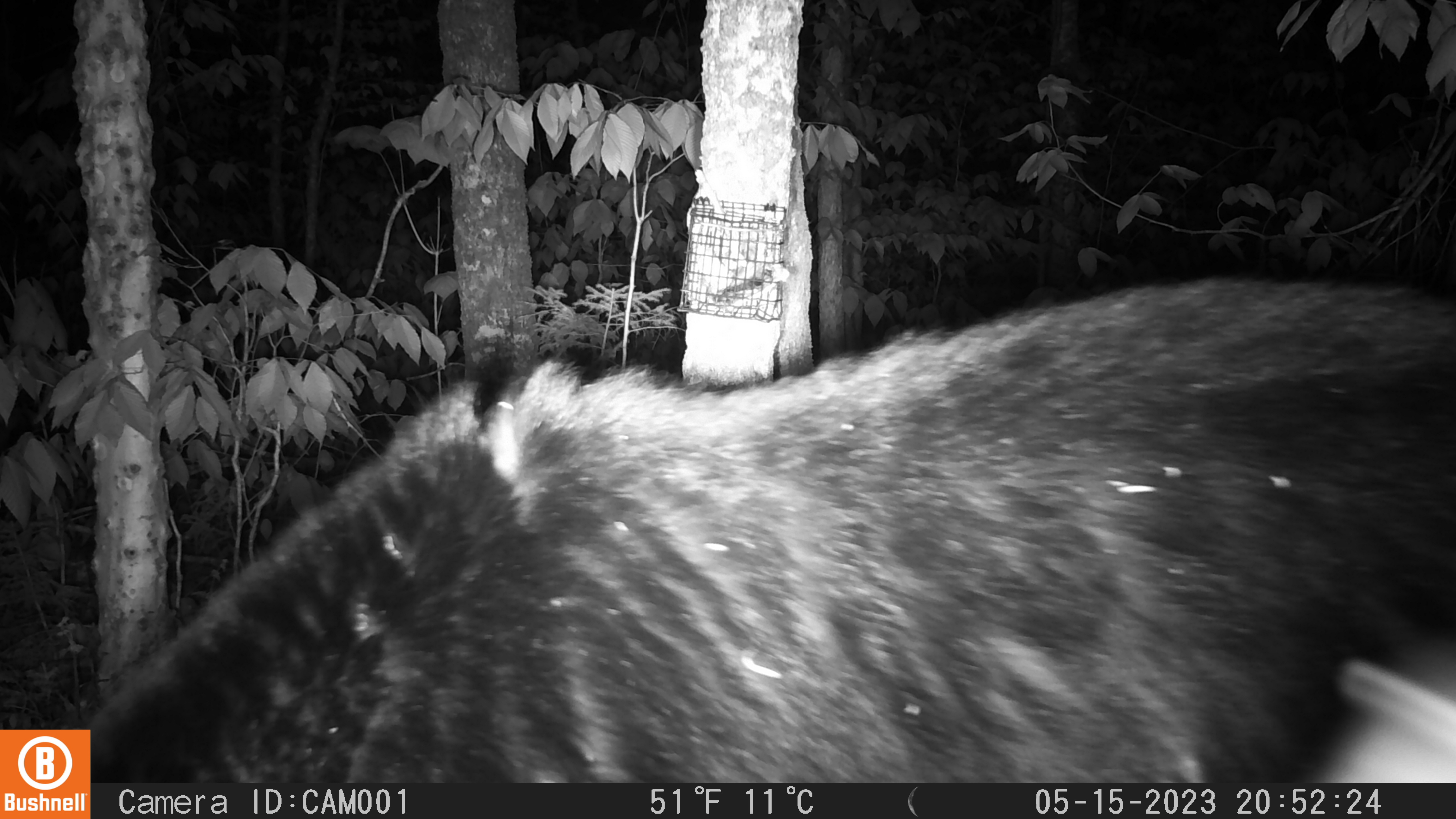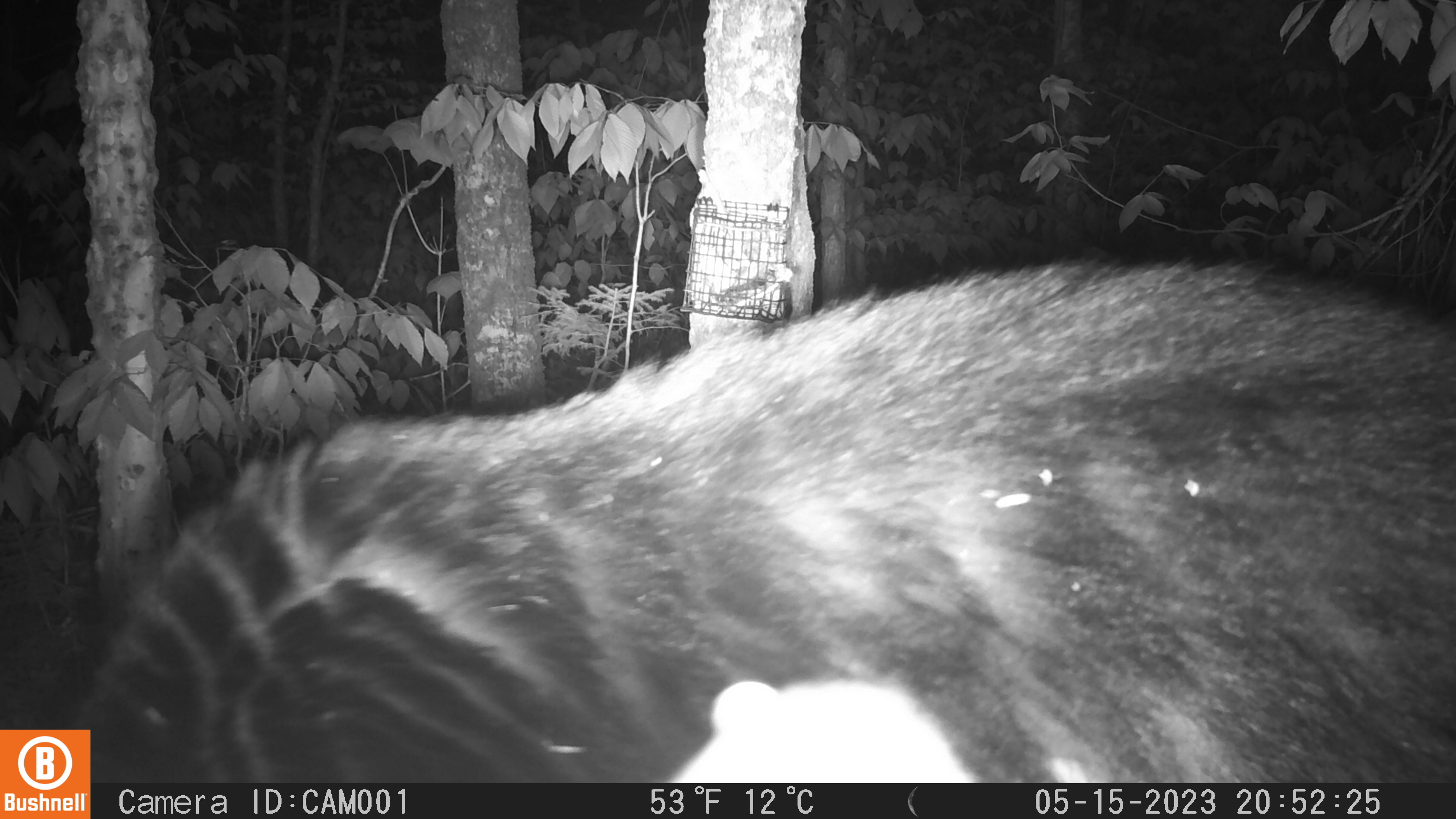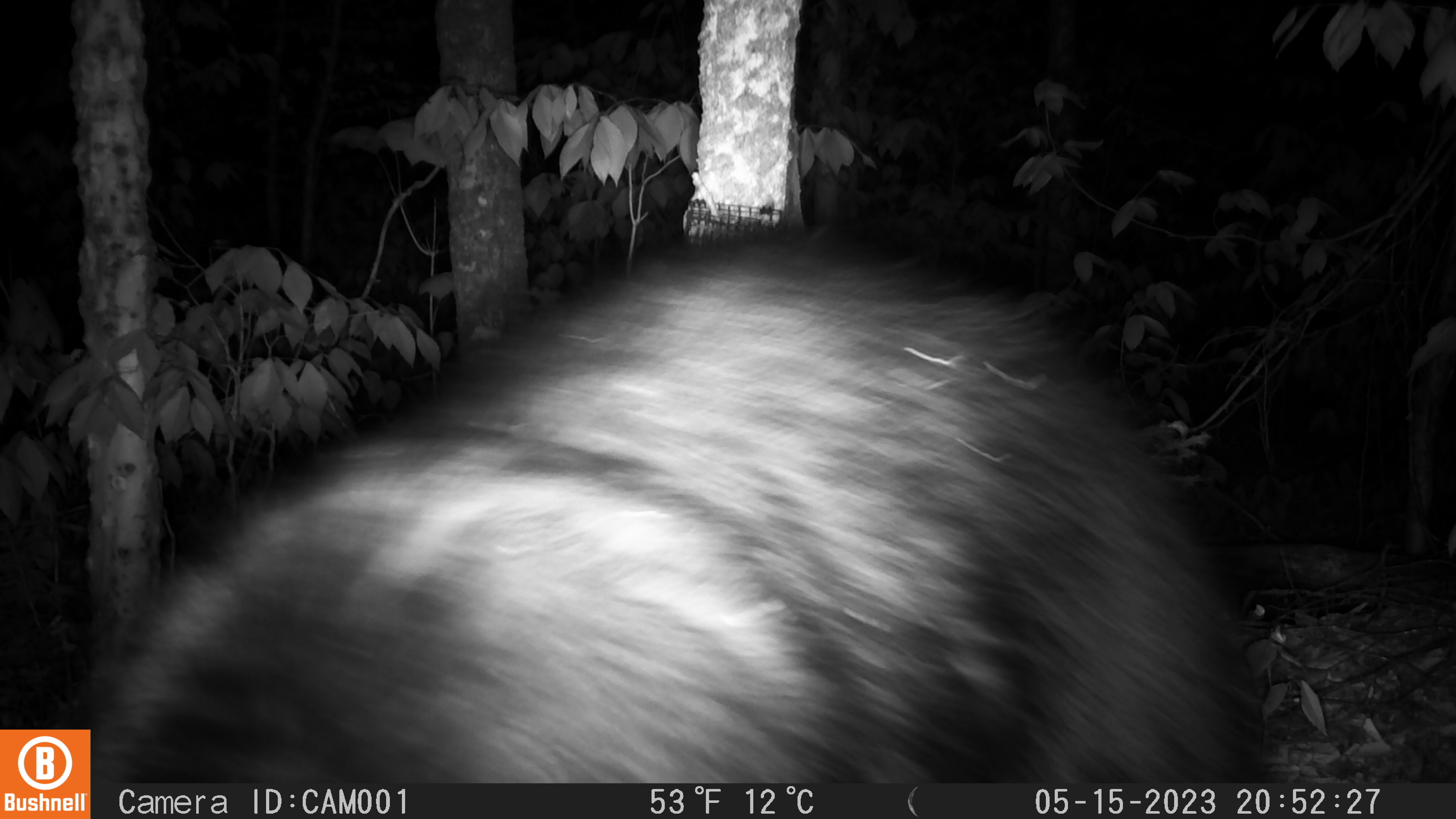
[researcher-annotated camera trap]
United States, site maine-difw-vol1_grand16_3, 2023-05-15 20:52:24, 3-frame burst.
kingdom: Animalia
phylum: Chordata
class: Mammalia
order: Carnivora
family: Ursidae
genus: Ursus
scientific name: Ursus americanus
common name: black bear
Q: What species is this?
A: Black bear (Ursus americanus).